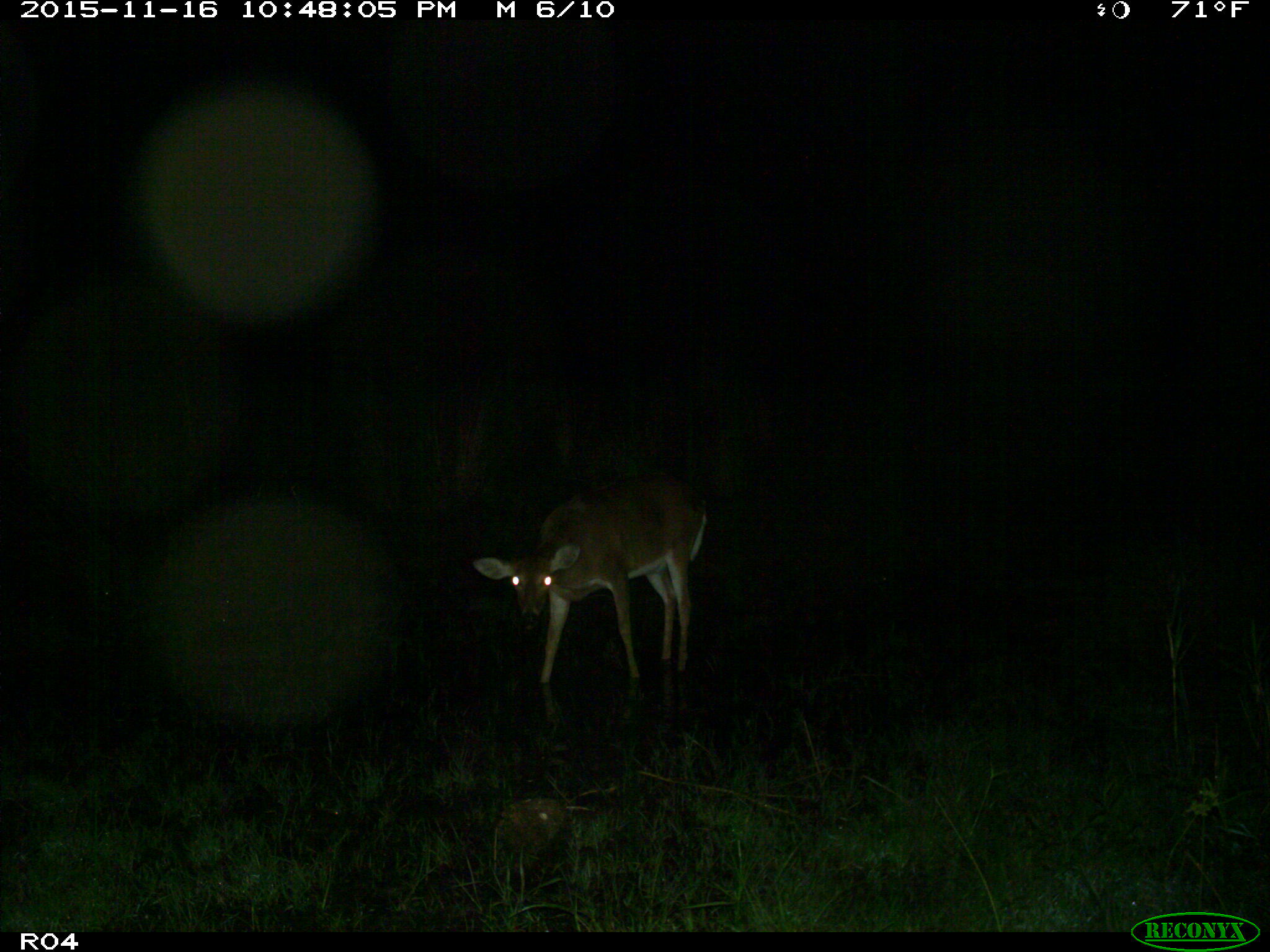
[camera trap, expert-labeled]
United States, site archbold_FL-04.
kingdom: Animalia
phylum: Chordata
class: Mammalia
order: Artiodactyla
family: Cervidae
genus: Odocoileus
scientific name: Odocoileus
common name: deer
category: unidentified deer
Unidentified deer (deer) (Odocoileus).